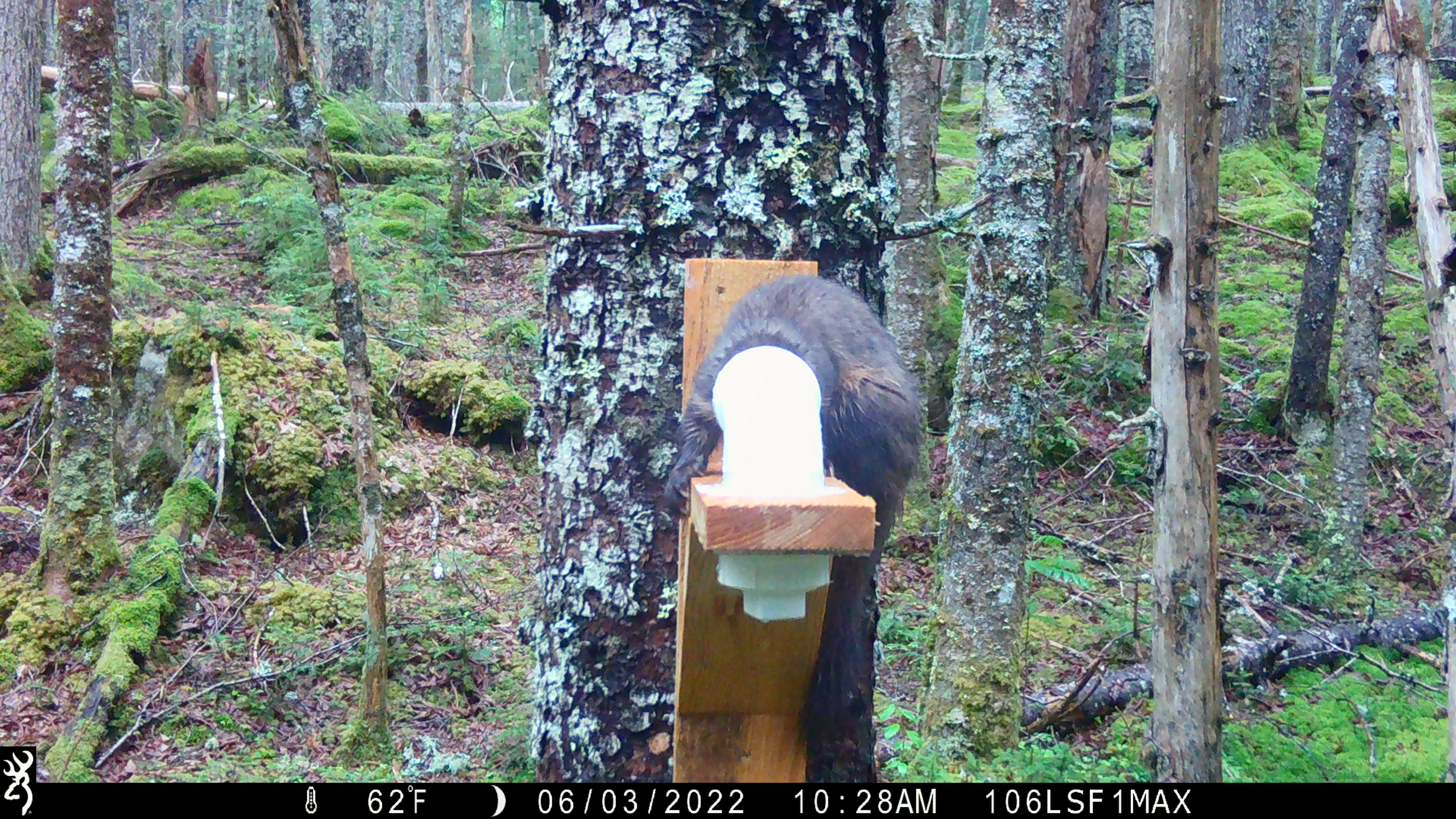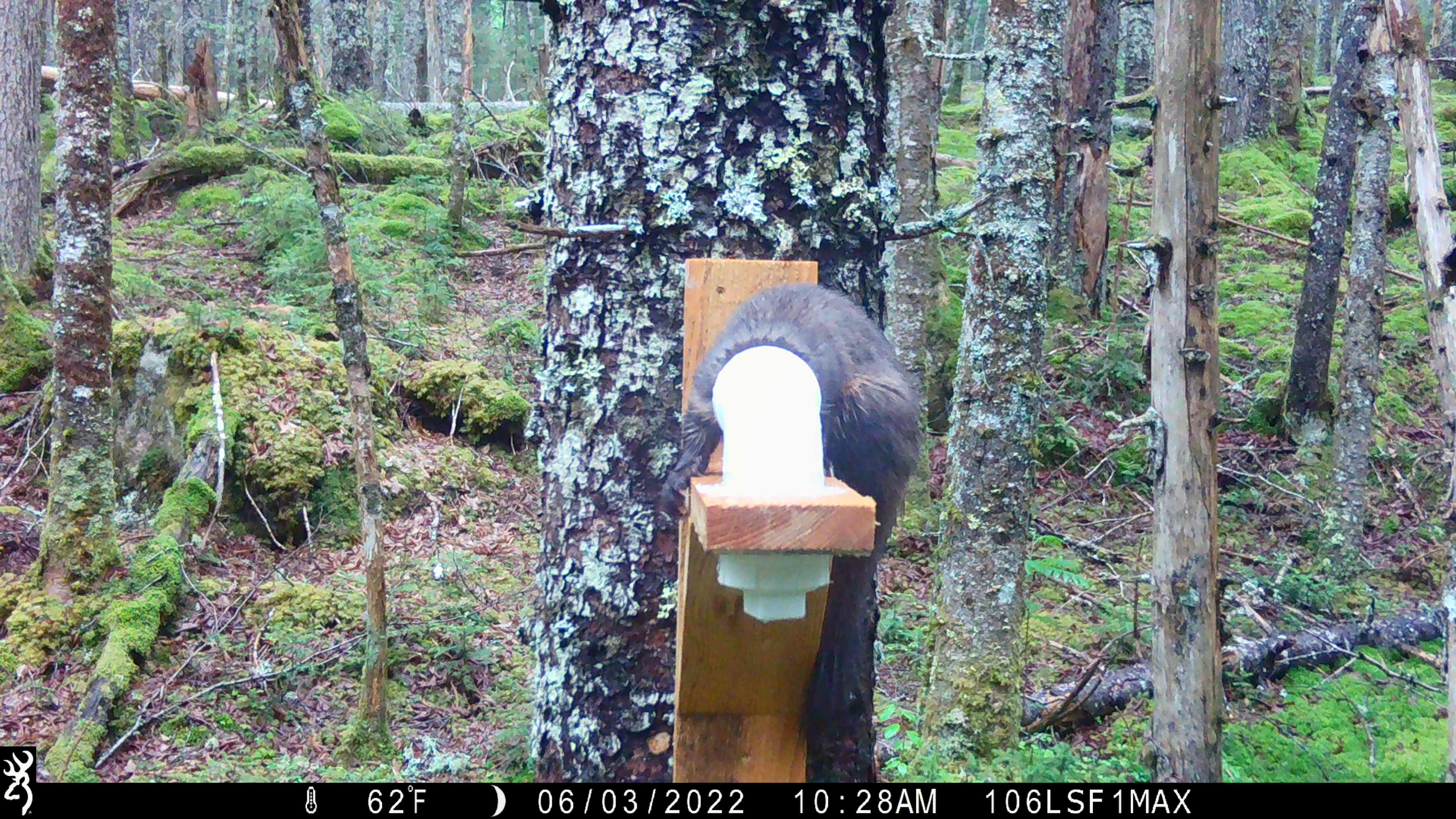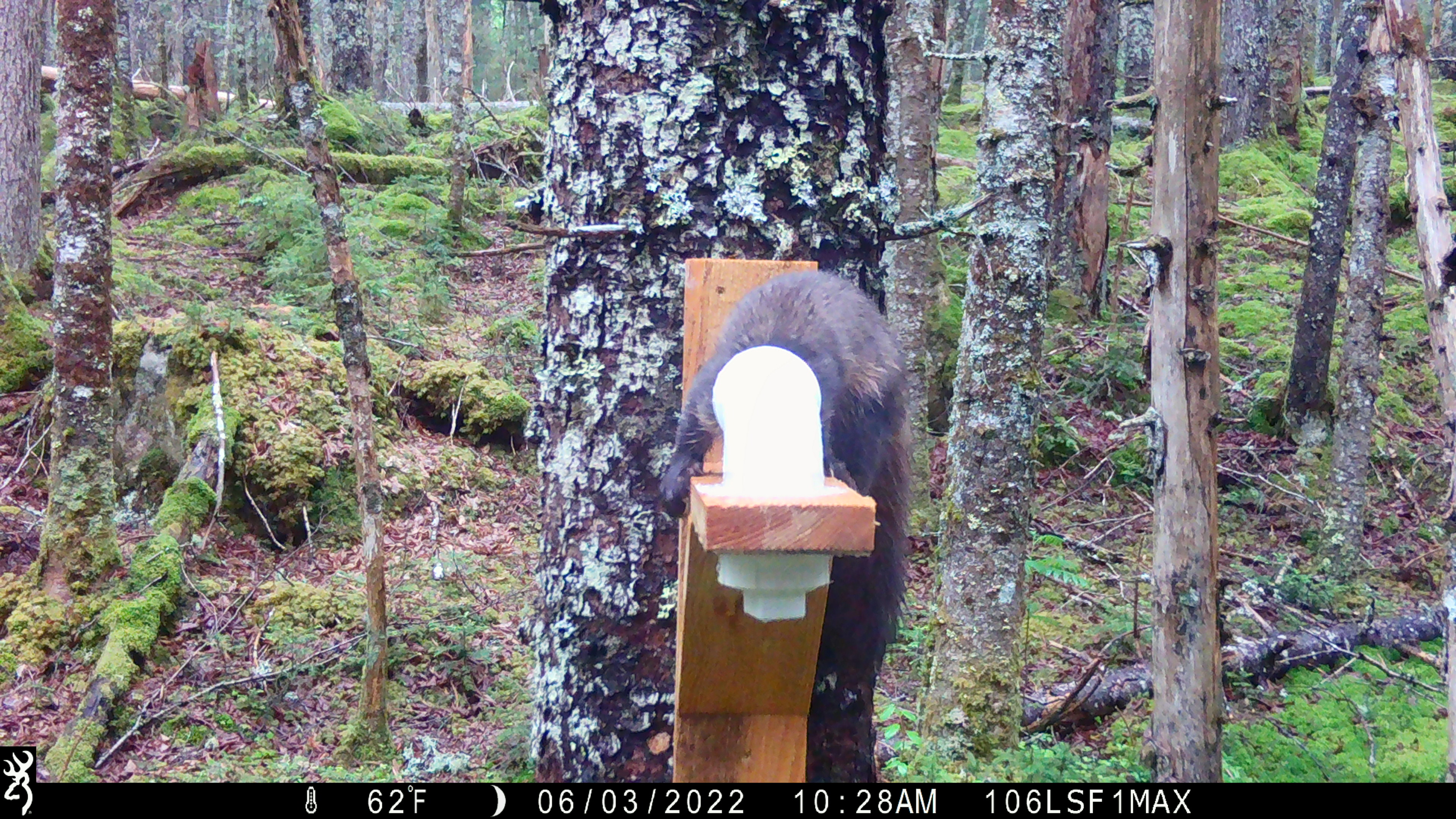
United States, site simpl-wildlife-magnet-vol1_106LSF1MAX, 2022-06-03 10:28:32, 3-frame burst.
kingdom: Animalia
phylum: Chordata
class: Mammalia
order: Carnivora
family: Mustelidae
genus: Martes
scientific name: Martes americana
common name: american marten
American marten (Martes americana).